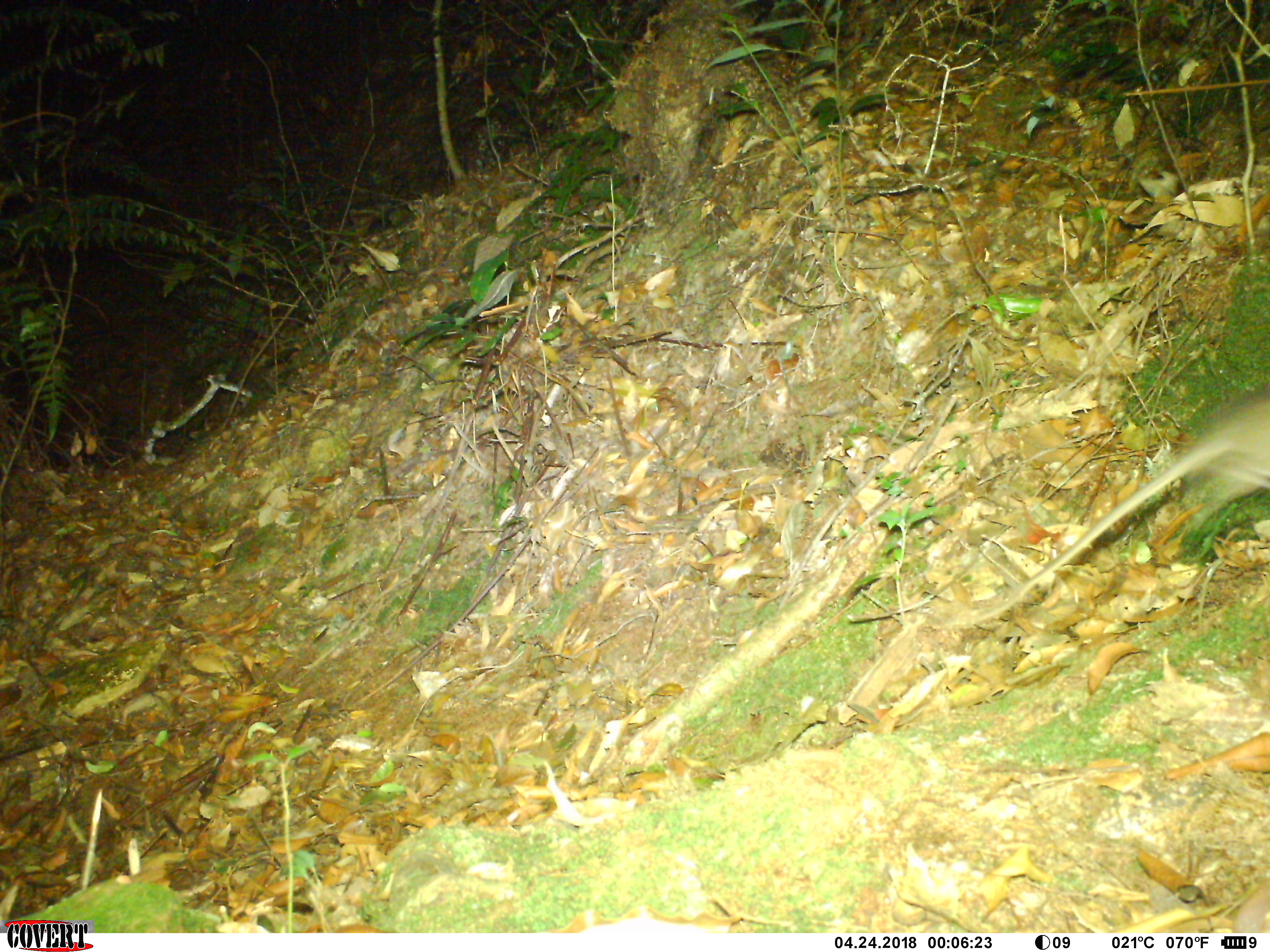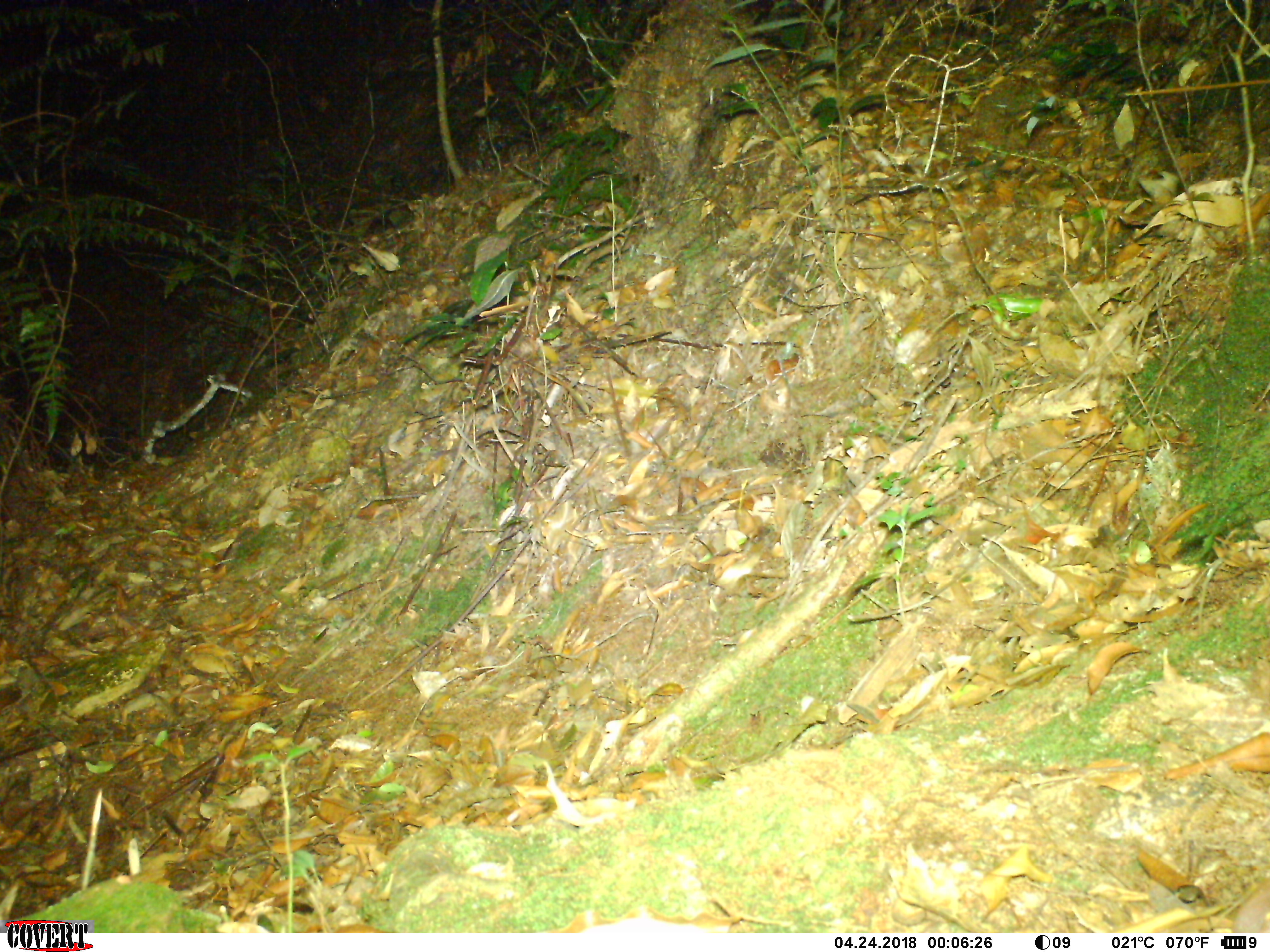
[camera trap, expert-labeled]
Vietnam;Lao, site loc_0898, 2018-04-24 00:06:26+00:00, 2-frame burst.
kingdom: Animalia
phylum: Chordata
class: Mammalia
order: Rodentia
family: Muridae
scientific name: Muridae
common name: old-world mice and rats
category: unidentified murid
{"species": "unidentified murid (old-world mice and rats) (Muridae)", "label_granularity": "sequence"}